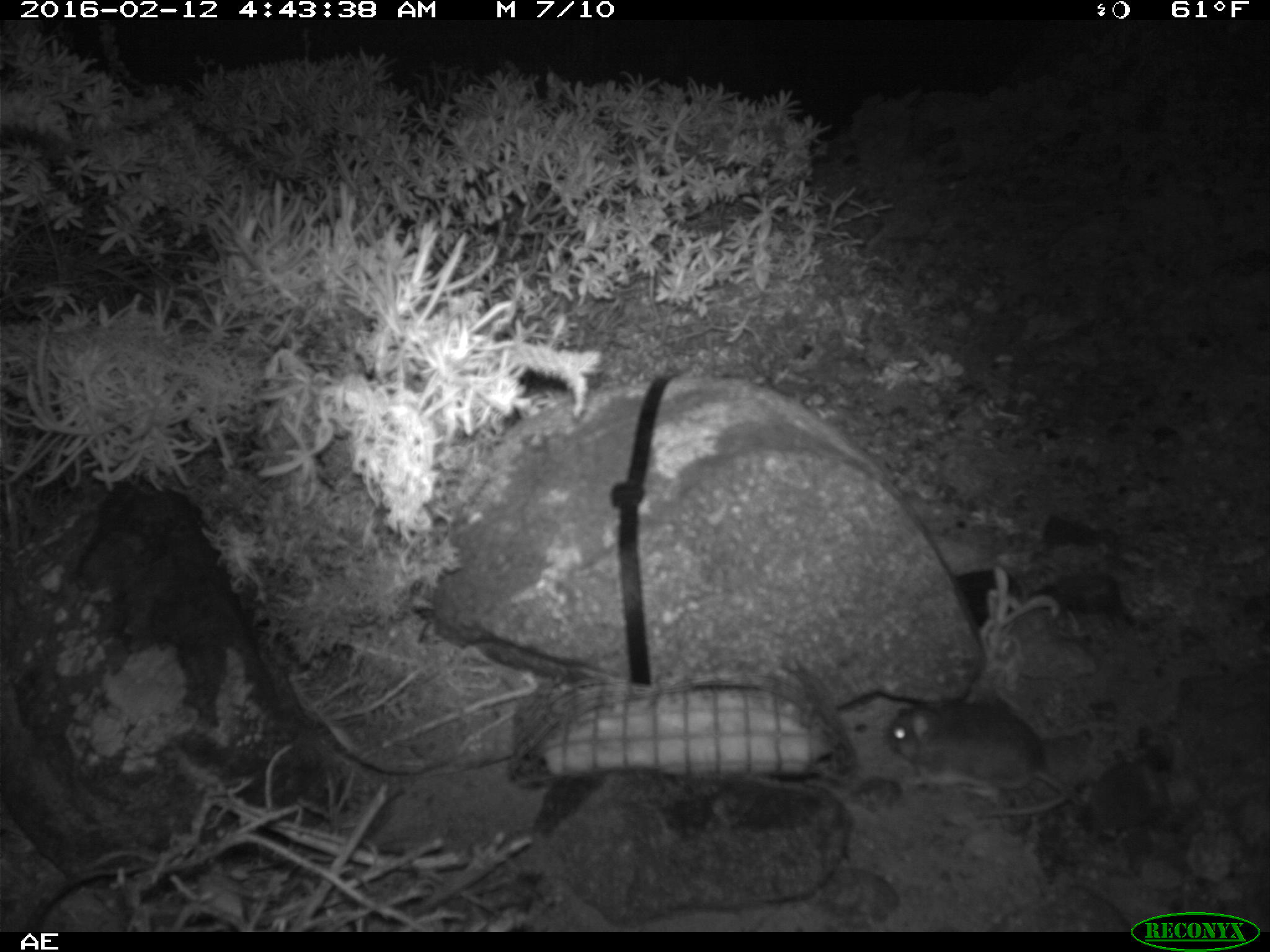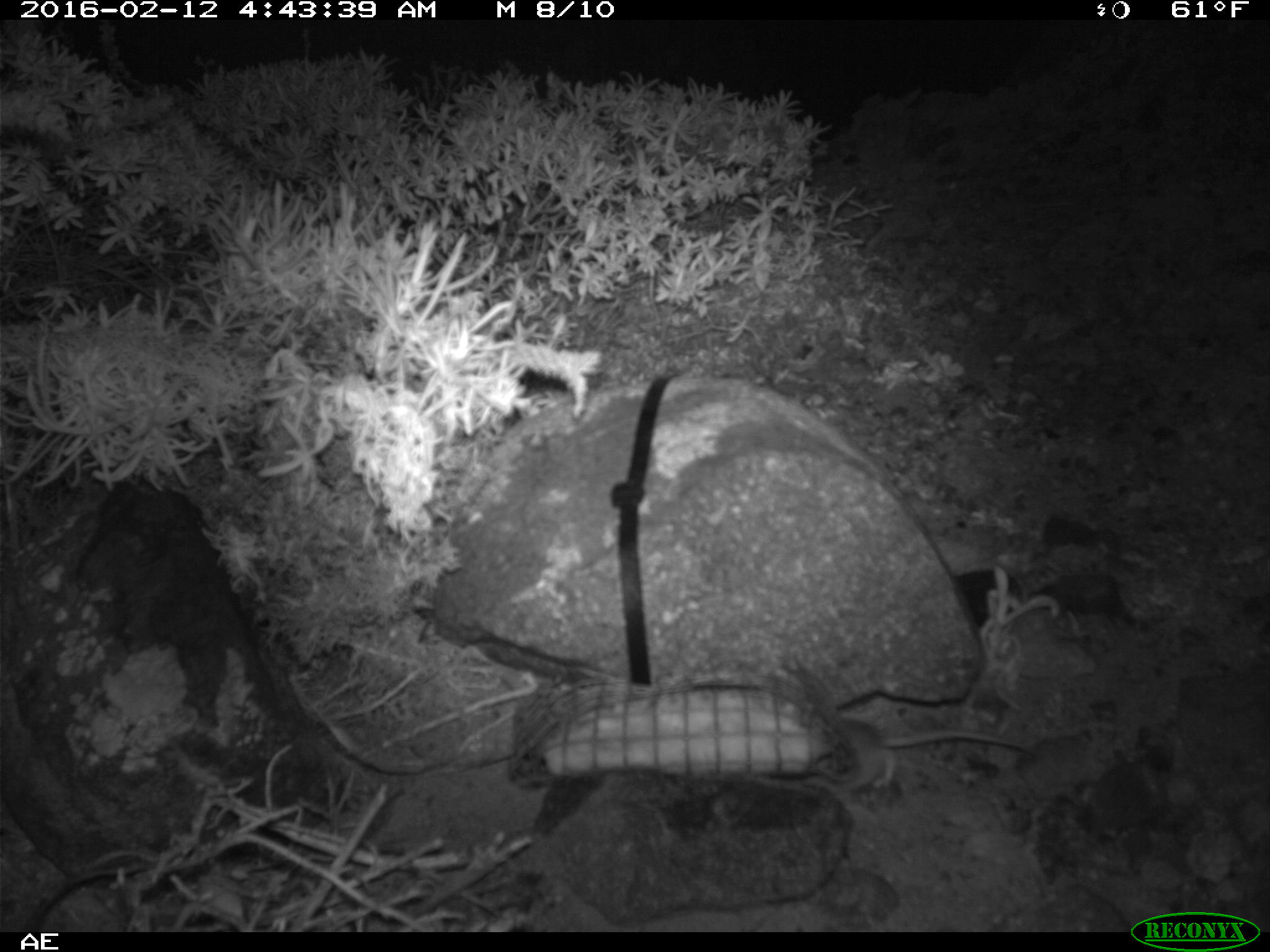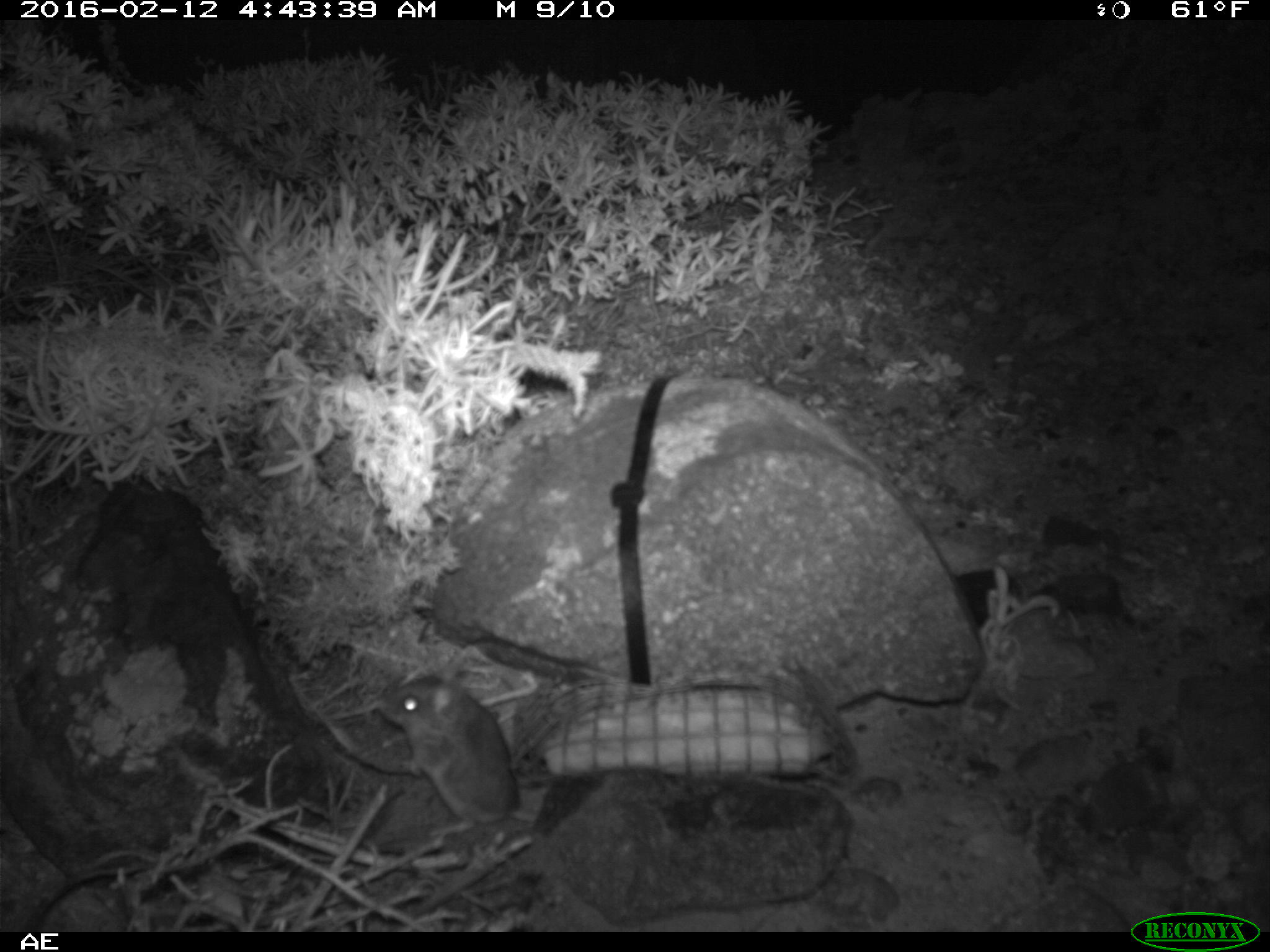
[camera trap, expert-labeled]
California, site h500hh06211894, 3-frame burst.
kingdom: Animalia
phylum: Chordata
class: Mammalia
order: Rodentia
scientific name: Rodentia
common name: rodent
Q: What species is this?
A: Rodent (Rodentia).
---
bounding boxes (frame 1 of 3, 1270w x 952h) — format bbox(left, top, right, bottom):
rodent: bbox(884, 691, 1067, 816)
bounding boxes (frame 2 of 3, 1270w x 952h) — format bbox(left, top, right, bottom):
rodent: bbox(801, 716, 1032, 791)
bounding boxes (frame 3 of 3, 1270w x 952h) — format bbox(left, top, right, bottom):
rodent: bbox(376, 658, 538, 837)